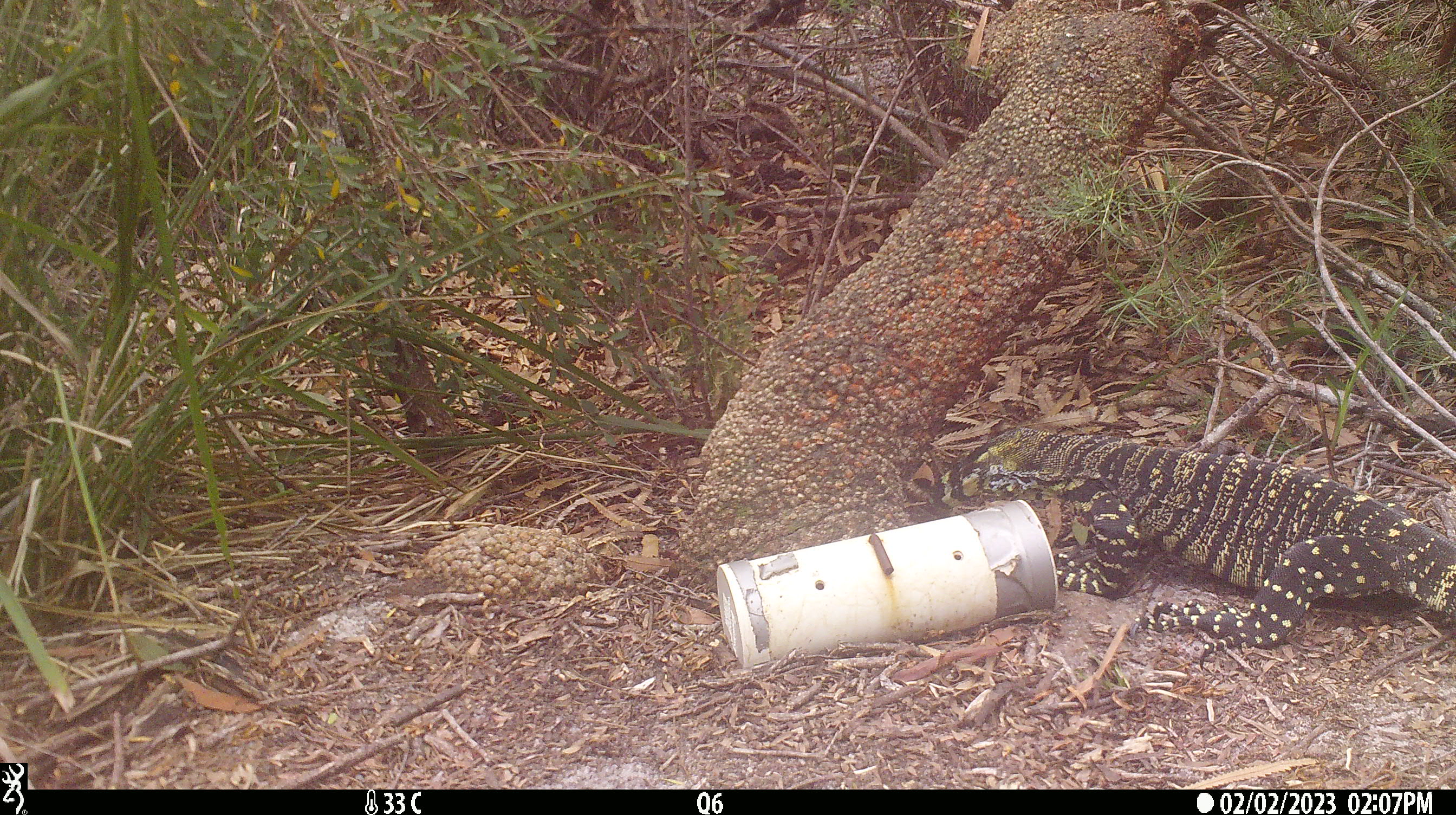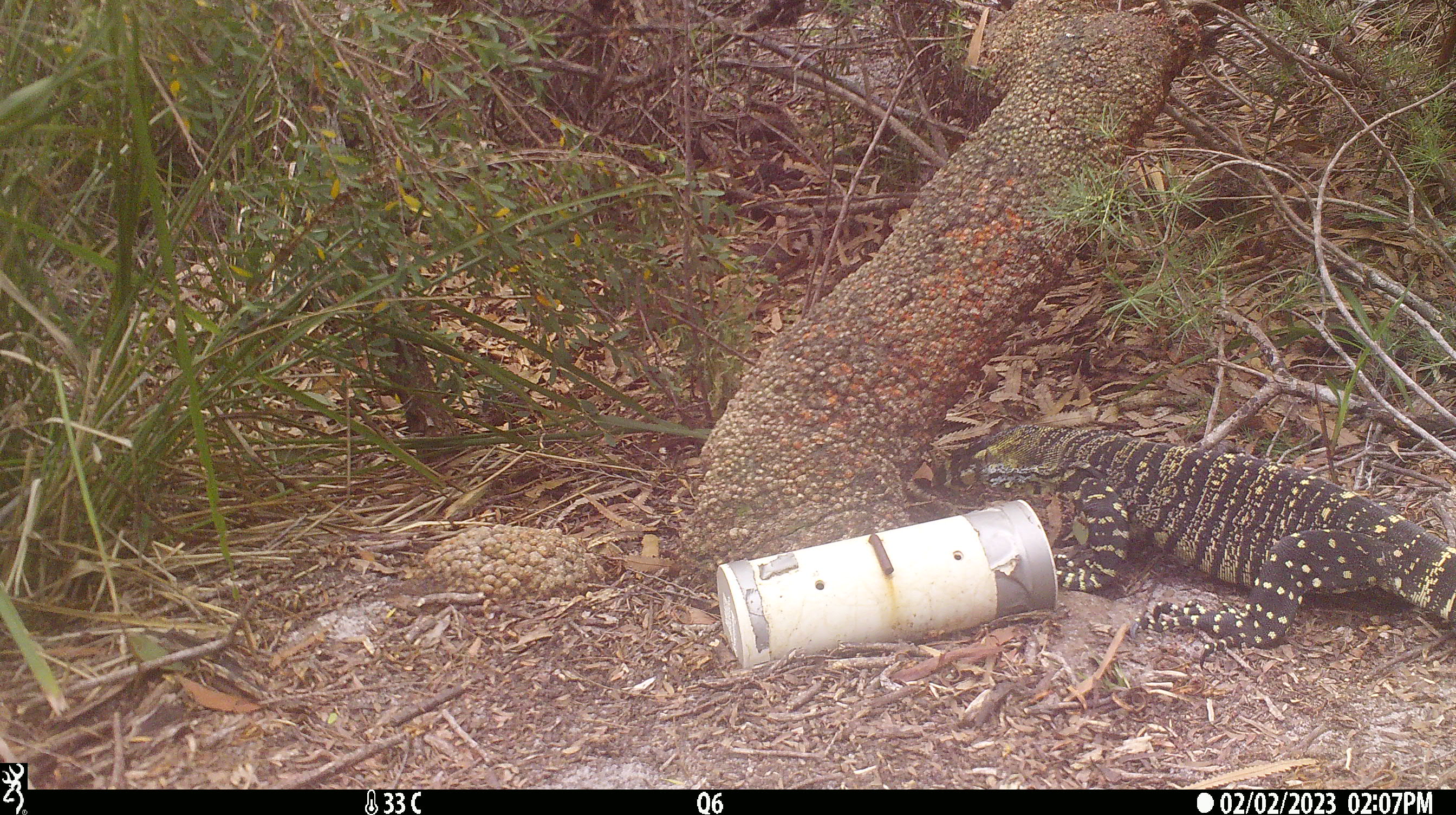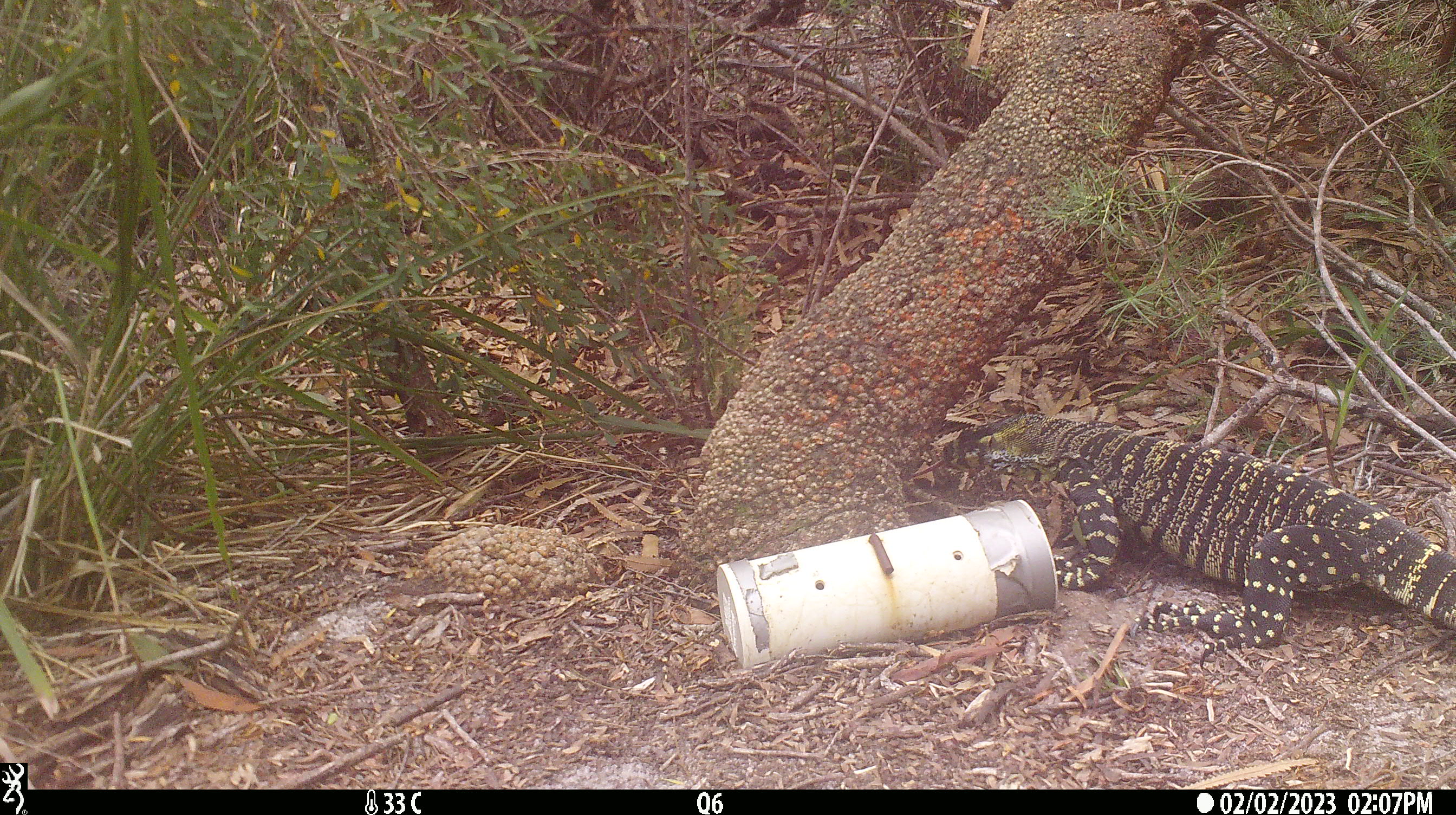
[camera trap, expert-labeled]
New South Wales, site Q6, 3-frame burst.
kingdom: Animalia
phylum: Chordata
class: Reptilia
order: Squamata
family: Varanidae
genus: Varanus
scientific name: Varanus varius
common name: lace monitor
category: goanna